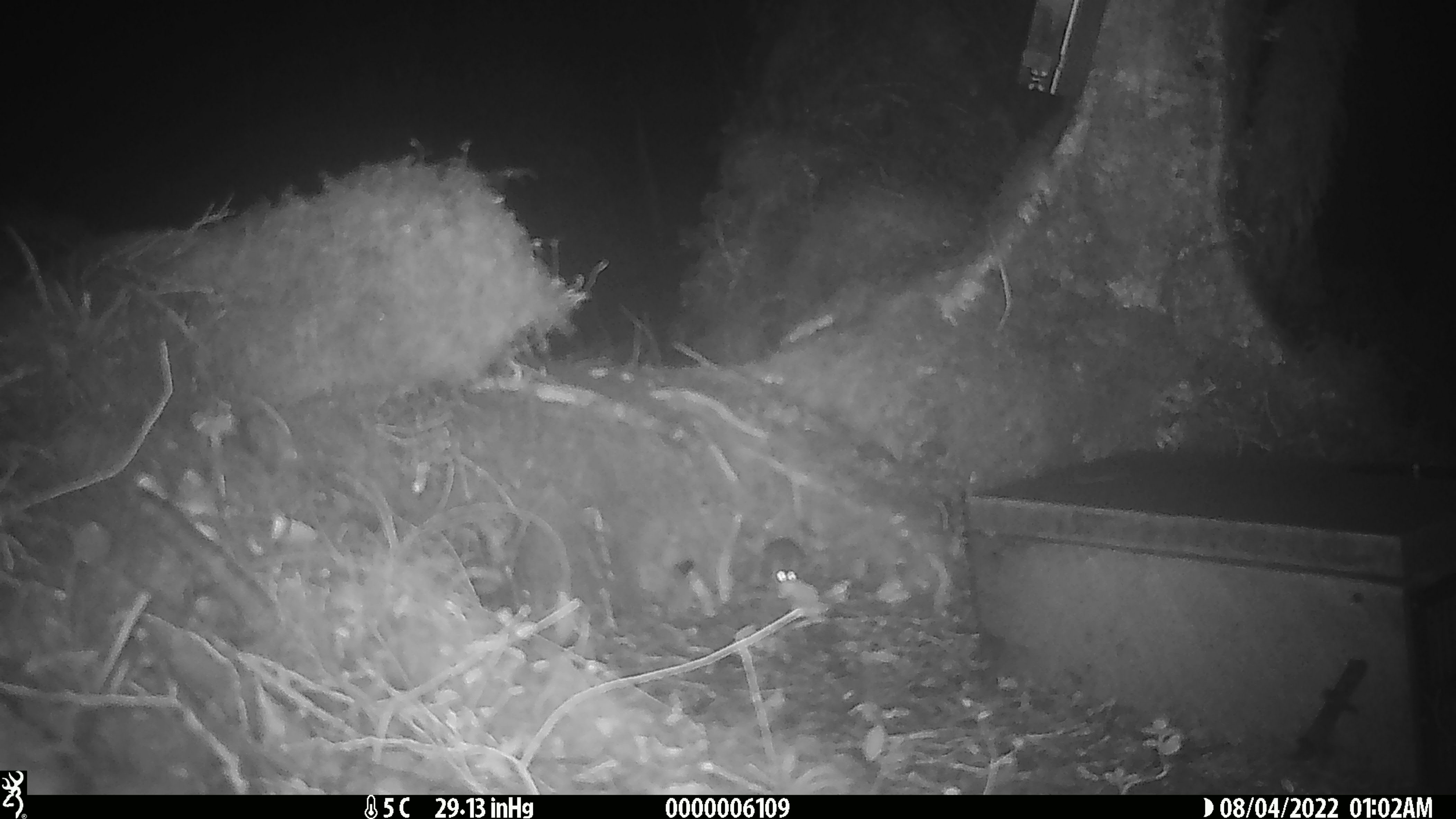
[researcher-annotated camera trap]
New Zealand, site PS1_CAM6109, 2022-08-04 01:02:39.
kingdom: Animalia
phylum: Chordata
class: Mammalia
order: Rodentia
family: Muridae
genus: Mus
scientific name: Mus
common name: mouse